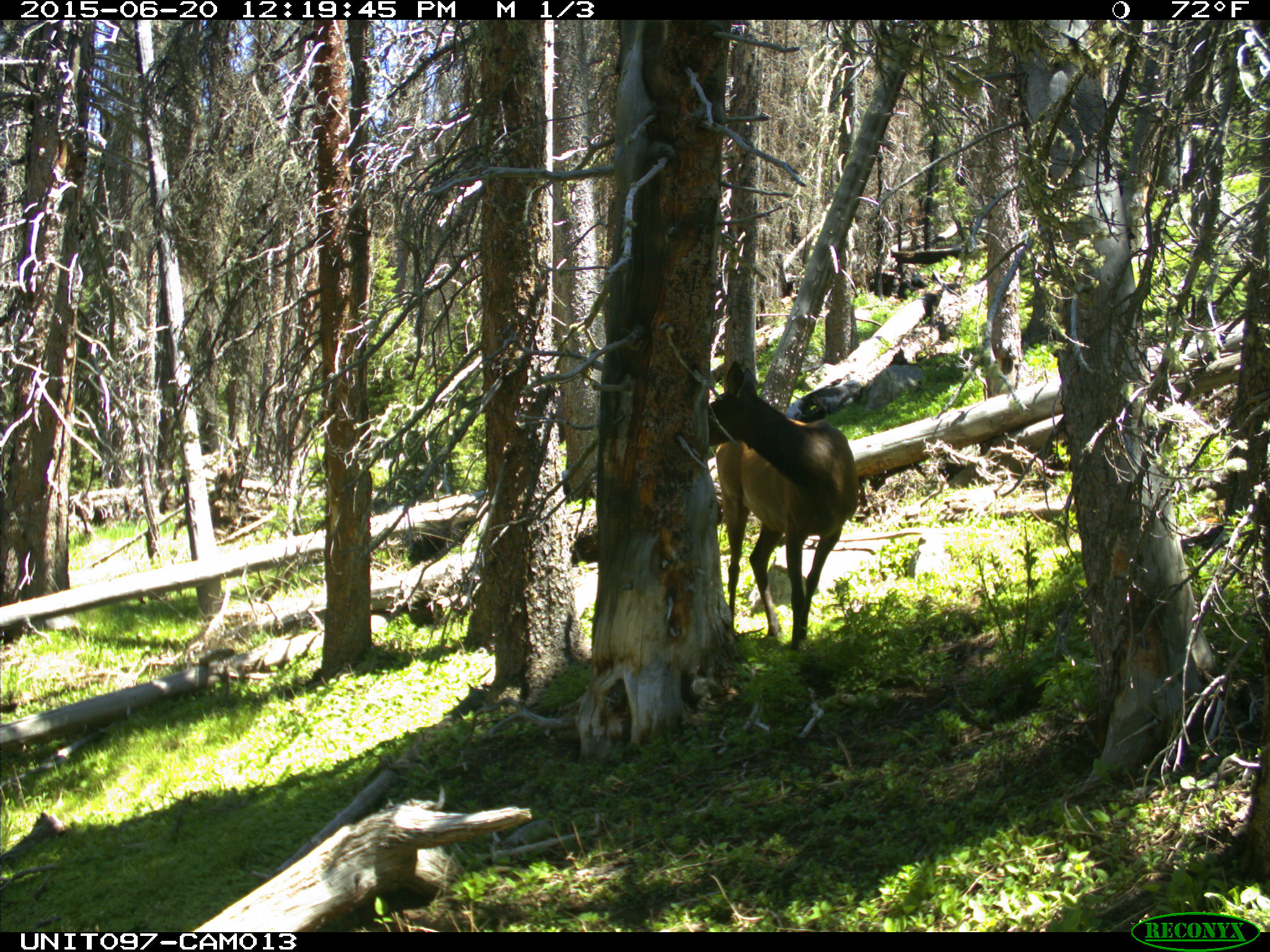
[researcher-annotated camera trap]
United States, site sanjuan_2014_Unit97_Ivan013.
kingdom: Animalia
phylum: Chordata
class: Mammalia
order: Artiodactyla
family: Cervidae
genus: Cervus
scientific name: Cervus elaphus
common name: red deer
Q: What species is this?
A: Cervus elaphus (red deer).